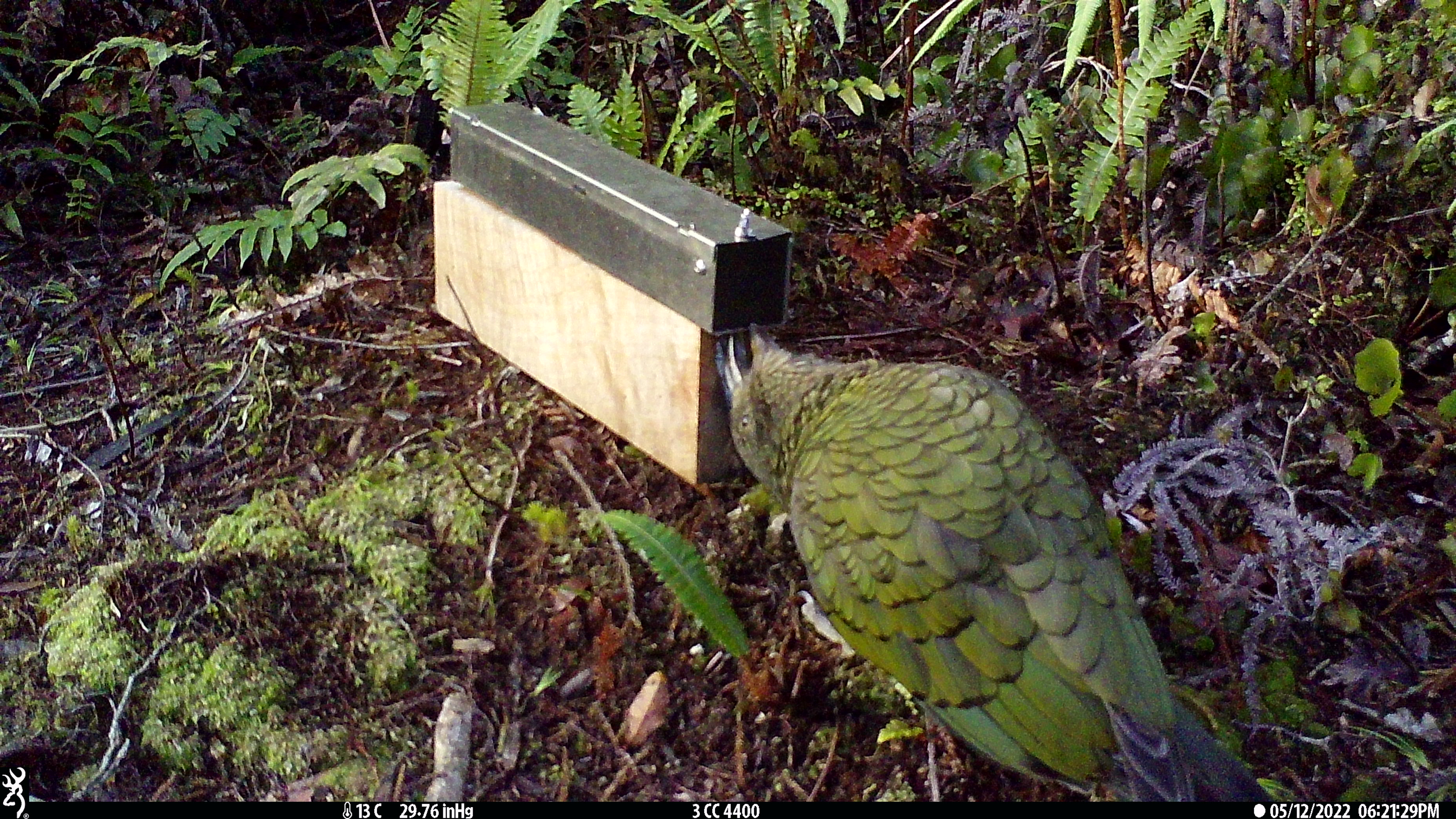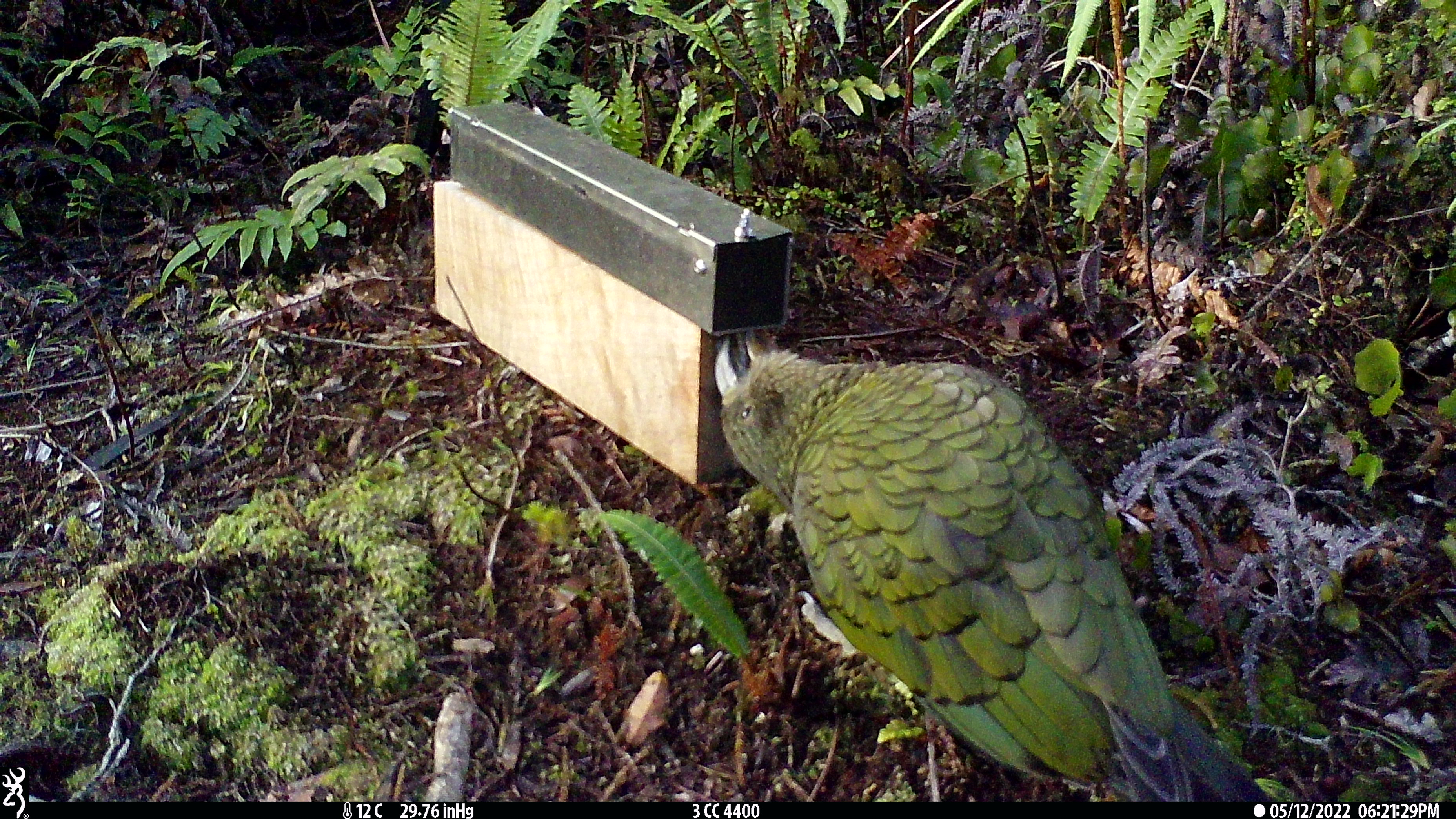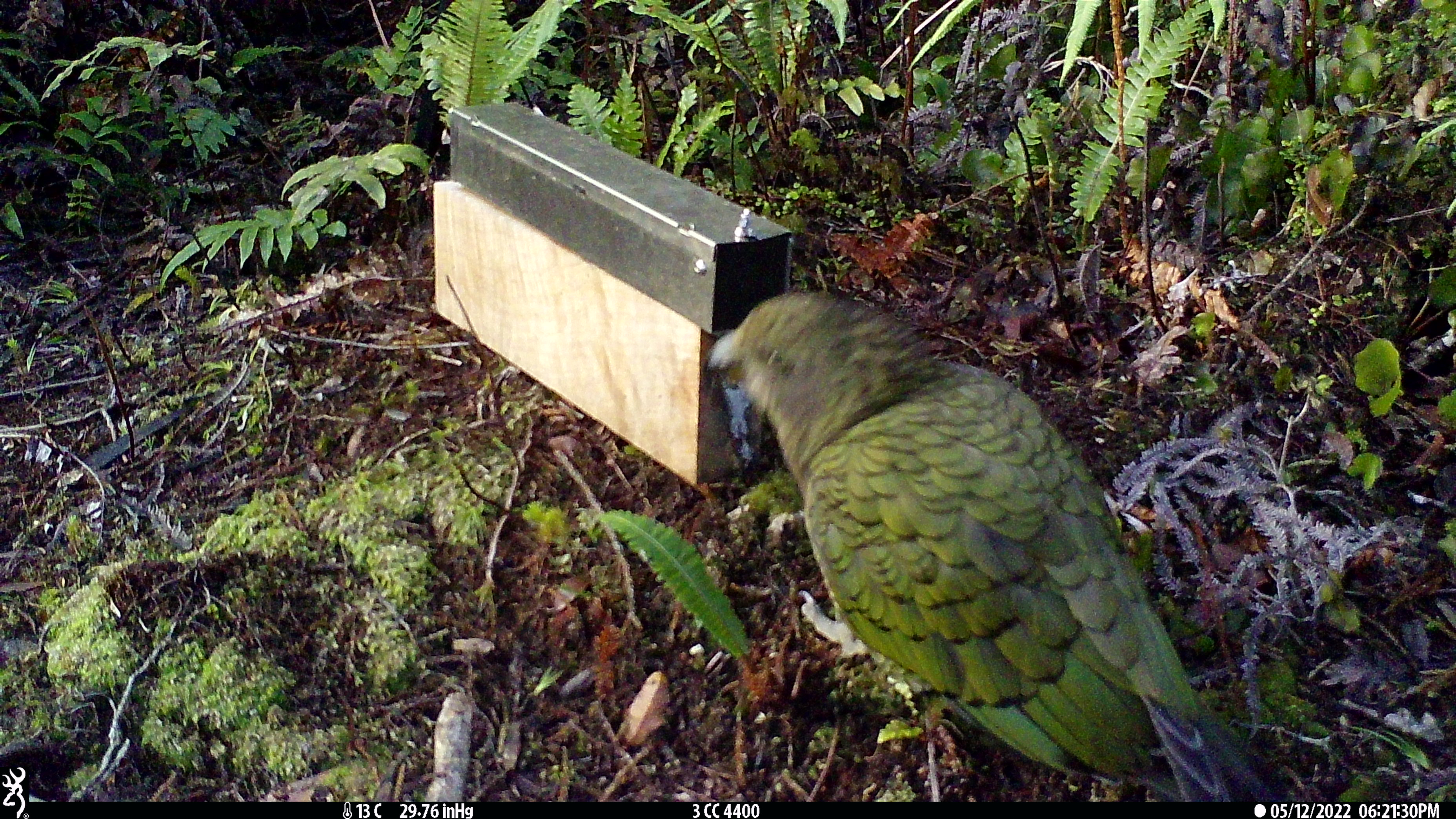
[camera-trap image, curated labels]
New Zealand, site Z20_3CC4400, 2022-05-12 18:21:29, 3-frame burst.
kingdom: Animalia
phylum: Chordata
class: Aves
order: Psittaciformes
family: Strigopidae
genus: Nestor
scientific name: Nestor notabilis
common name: kea